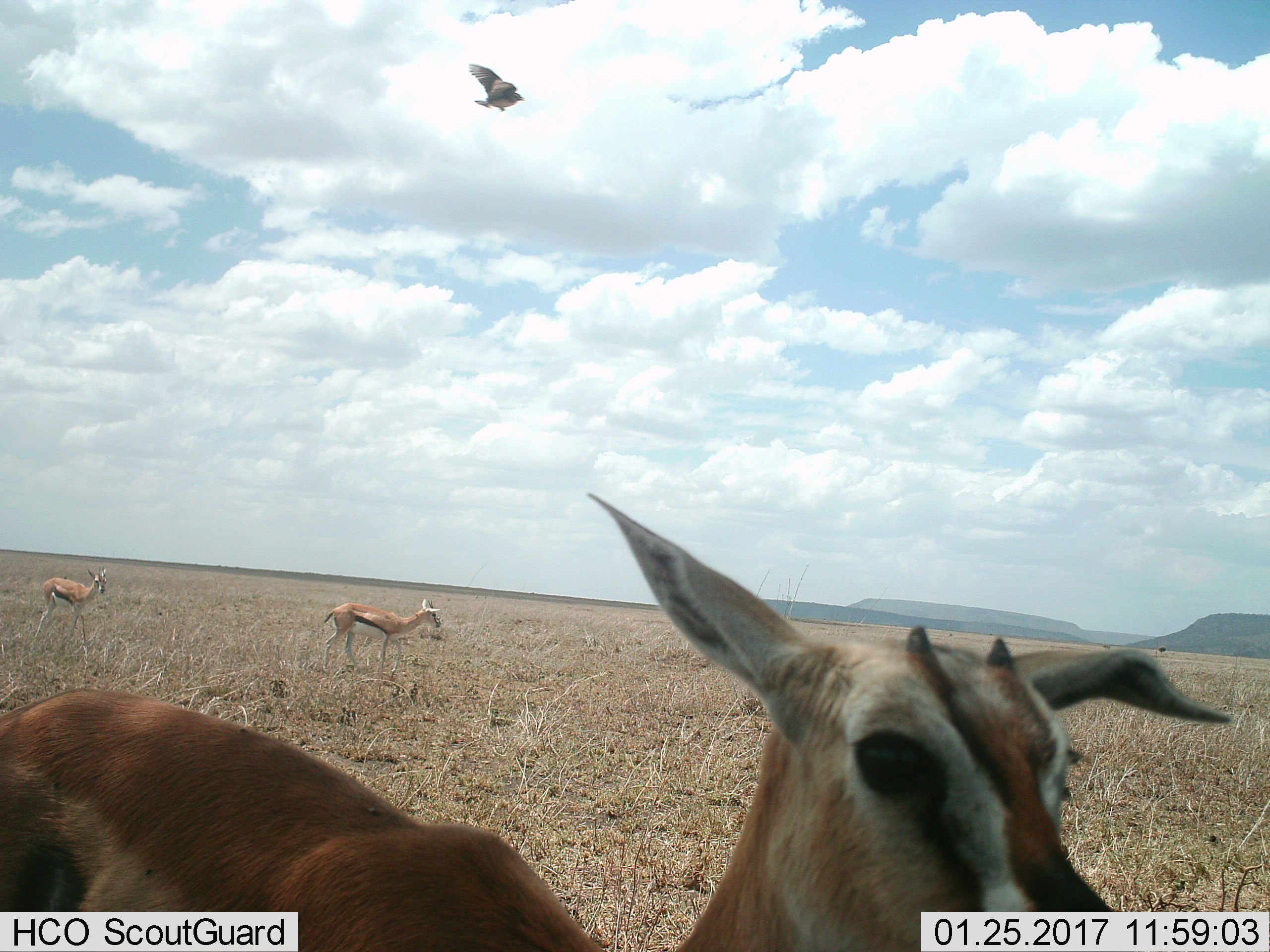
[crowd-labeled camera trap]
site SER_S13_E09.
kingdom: Animalia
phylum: Chordata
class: Aves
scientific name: Aves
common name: bird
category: birdother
Birdother (bird) (Aves), count 1. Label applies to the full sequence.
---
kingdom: Animalia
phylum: Chordata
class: Mammalia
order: Artiodactyla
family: Bovidae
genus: Eudorcas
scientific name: Eudorcas thomsonii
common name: thomson's gazelle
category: gazellethomsons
Gazellethomsons (thomson's gazelle) (Eudorcas thomsonii), count 3. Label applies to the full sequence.